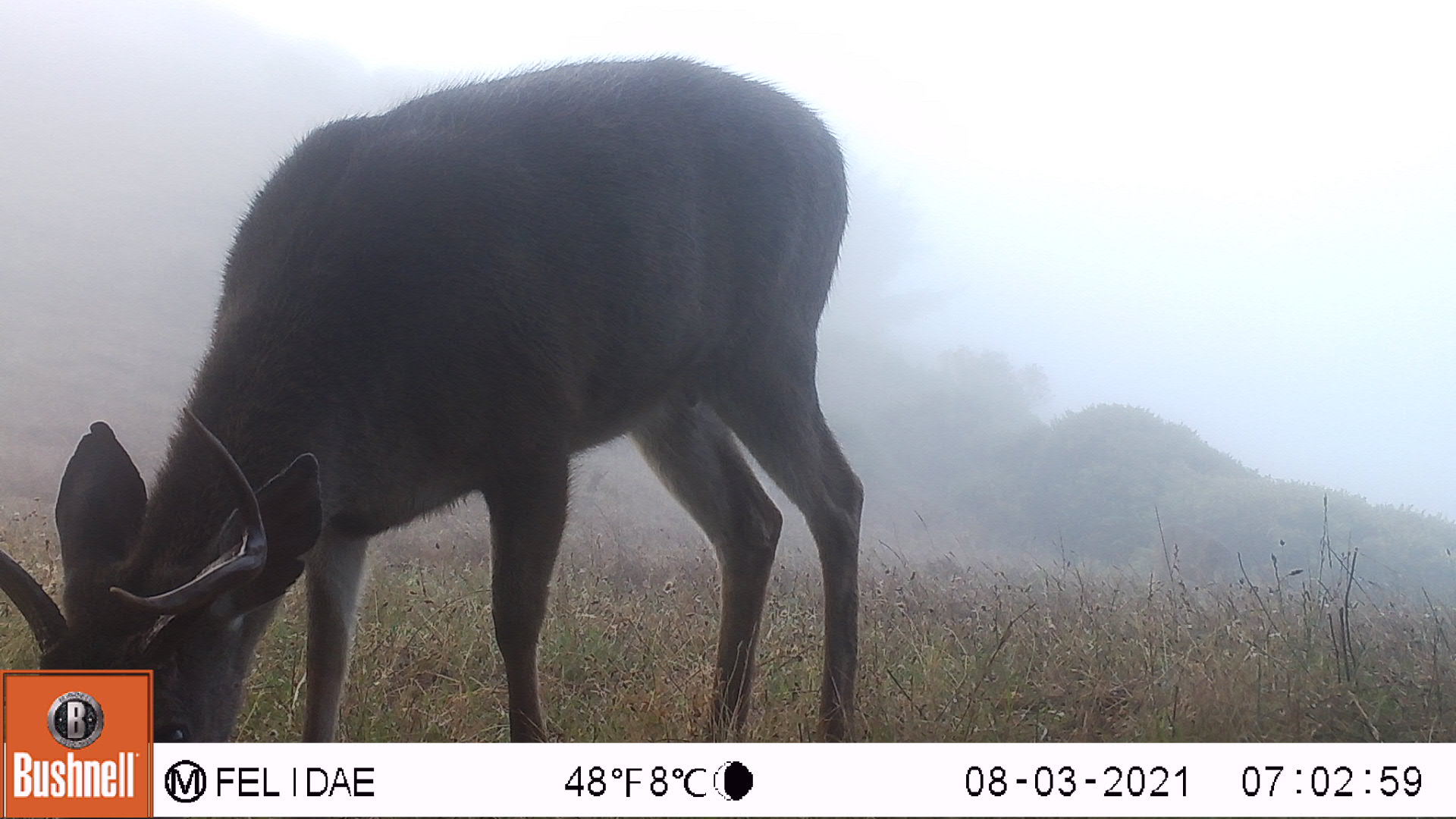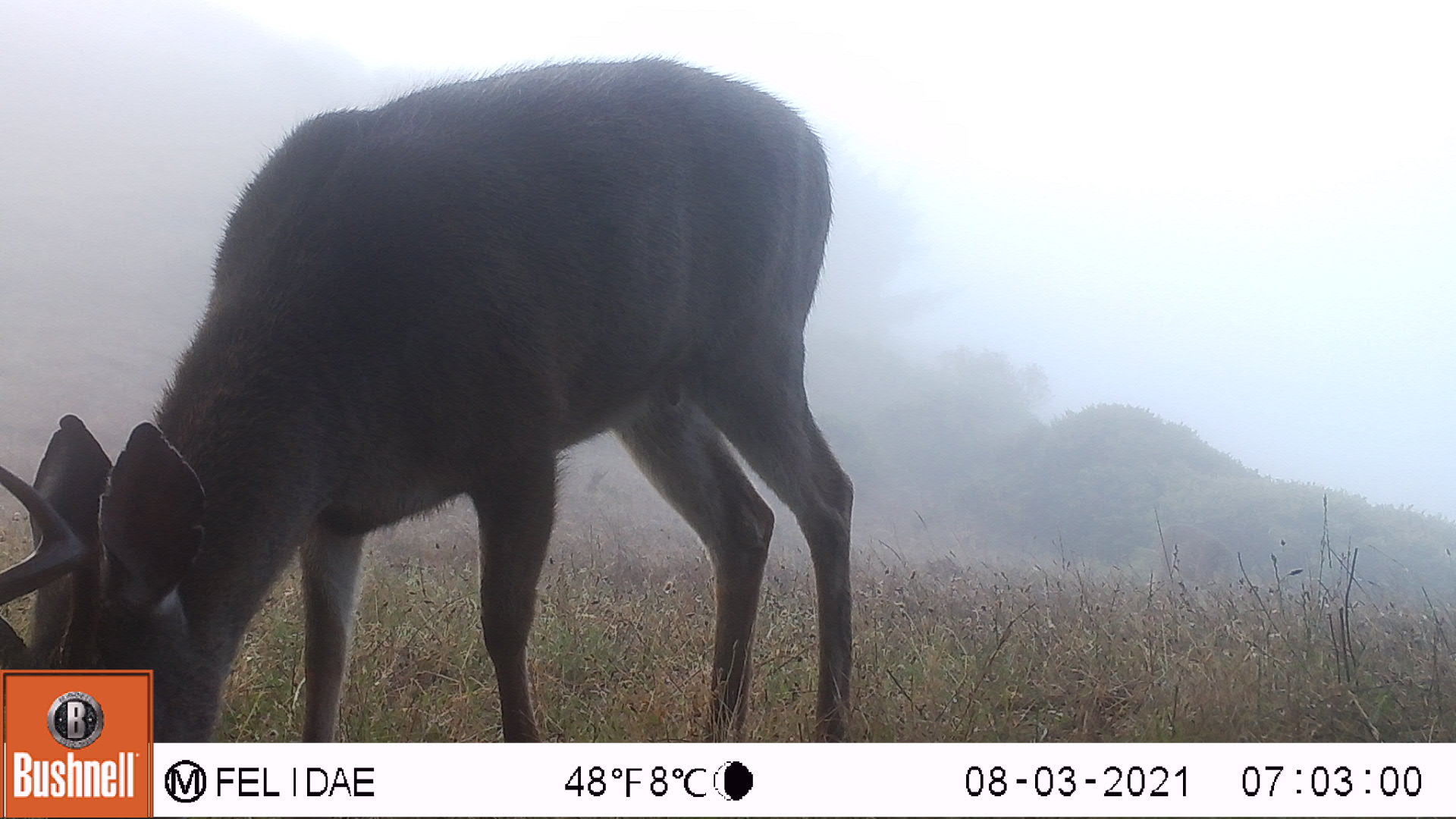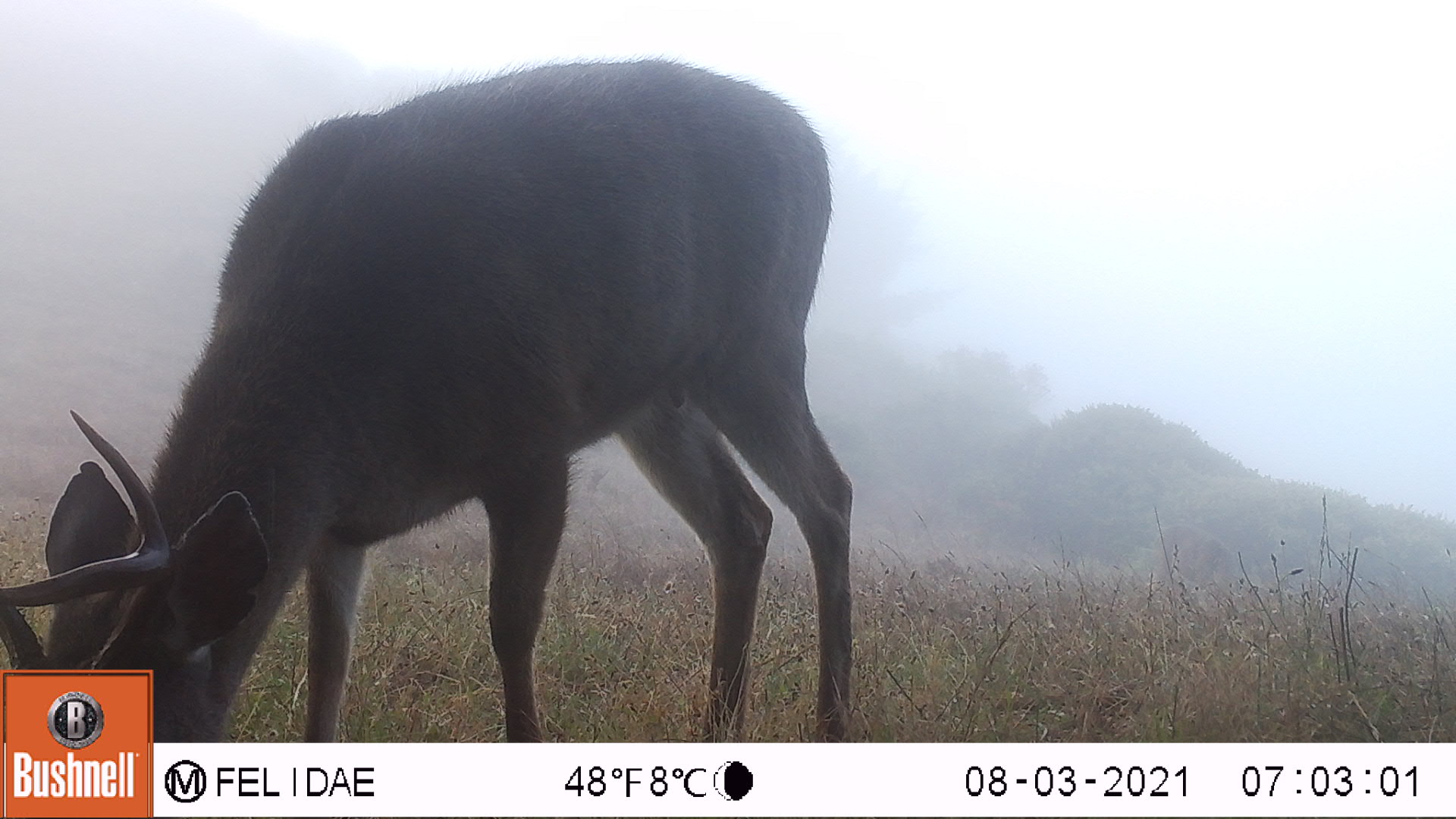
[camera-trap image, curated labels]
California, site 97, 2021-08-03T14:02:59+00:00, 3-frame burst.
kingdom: Animalia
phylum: Chordata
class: Mammalia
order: Artiodactyla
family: Cervidae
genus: Odocoileus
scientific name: Odocoileus hemionus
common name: mule deer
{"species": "mule deer (Odocoileus hemionus)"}